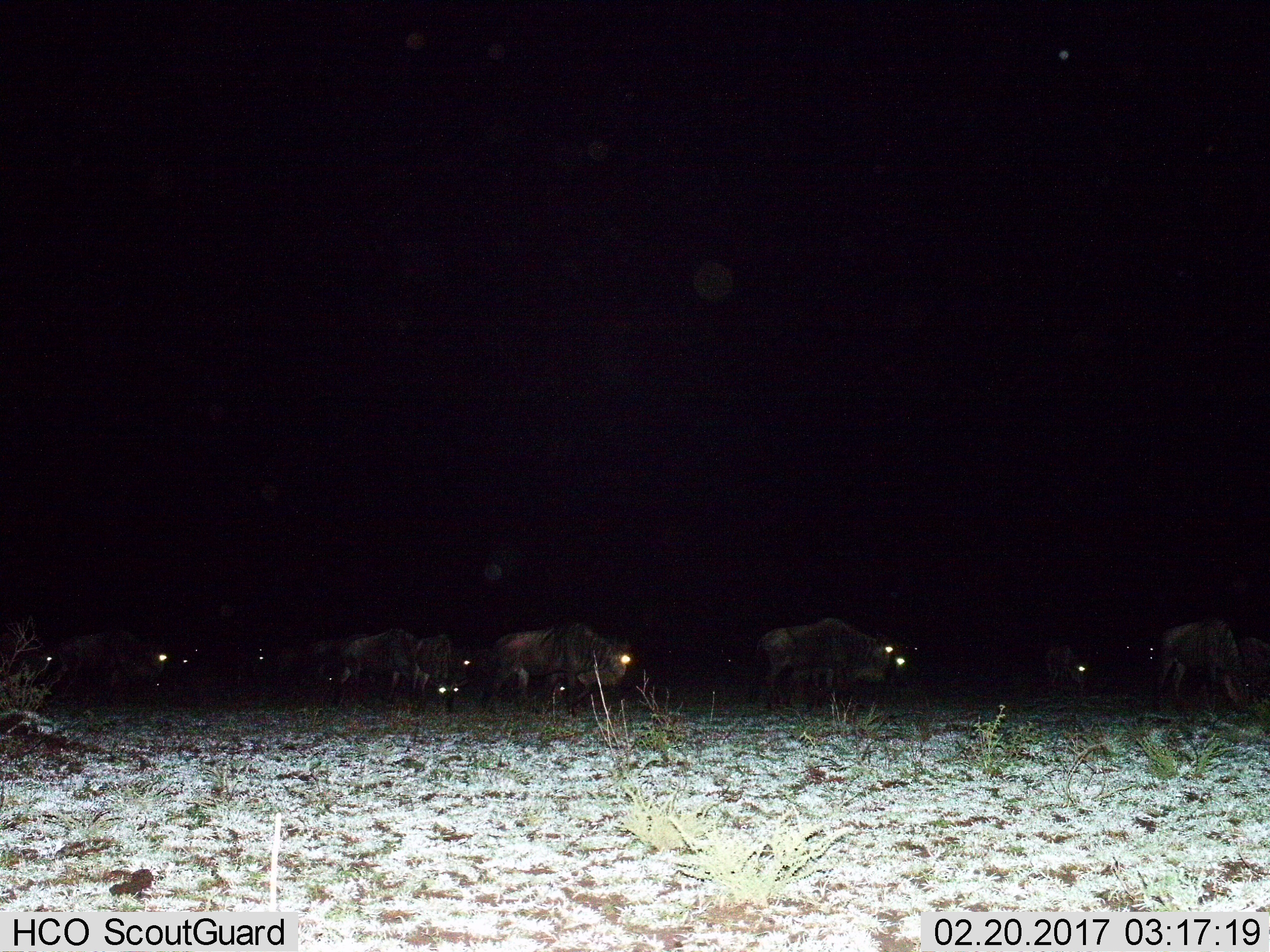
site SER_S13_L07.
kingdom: Animalia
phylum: Chordata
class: Mammalia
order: Artiodactyla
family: Bovidae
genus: Connochaetes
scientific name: Connochaetes taurinus taurinus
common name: blue wildebeest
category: wildebeestblue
Wildebeestblue (blue wildebeest) (Connochaetes taurinus taurinus), count 11-50. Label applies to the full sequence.